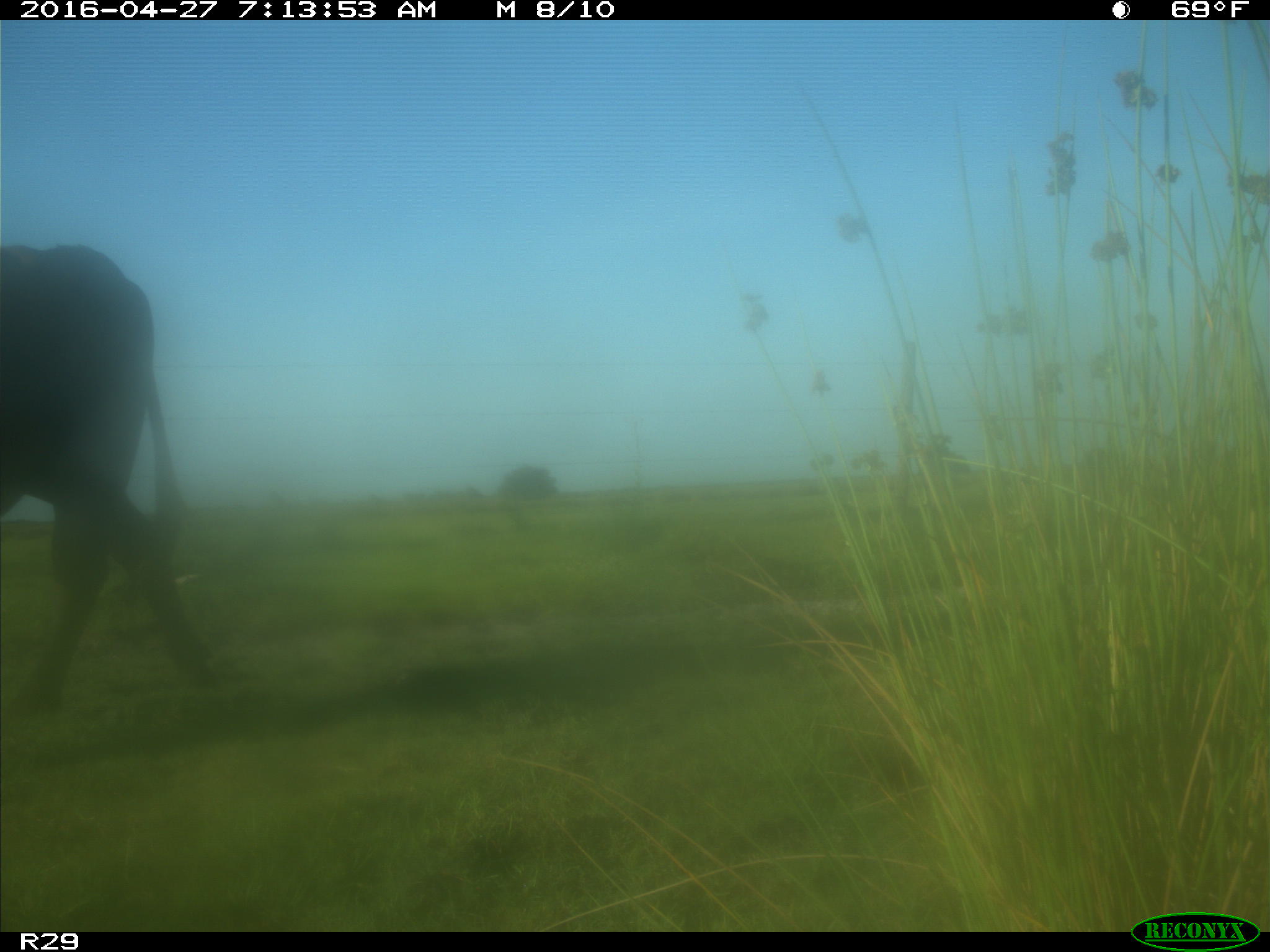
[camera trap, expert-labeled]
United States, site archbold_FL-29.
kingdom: Animalia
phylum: Chordata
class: Mammalia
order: Artiodactyla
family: Bovidae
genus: Bos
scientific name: Bos taurus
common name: domestic cow